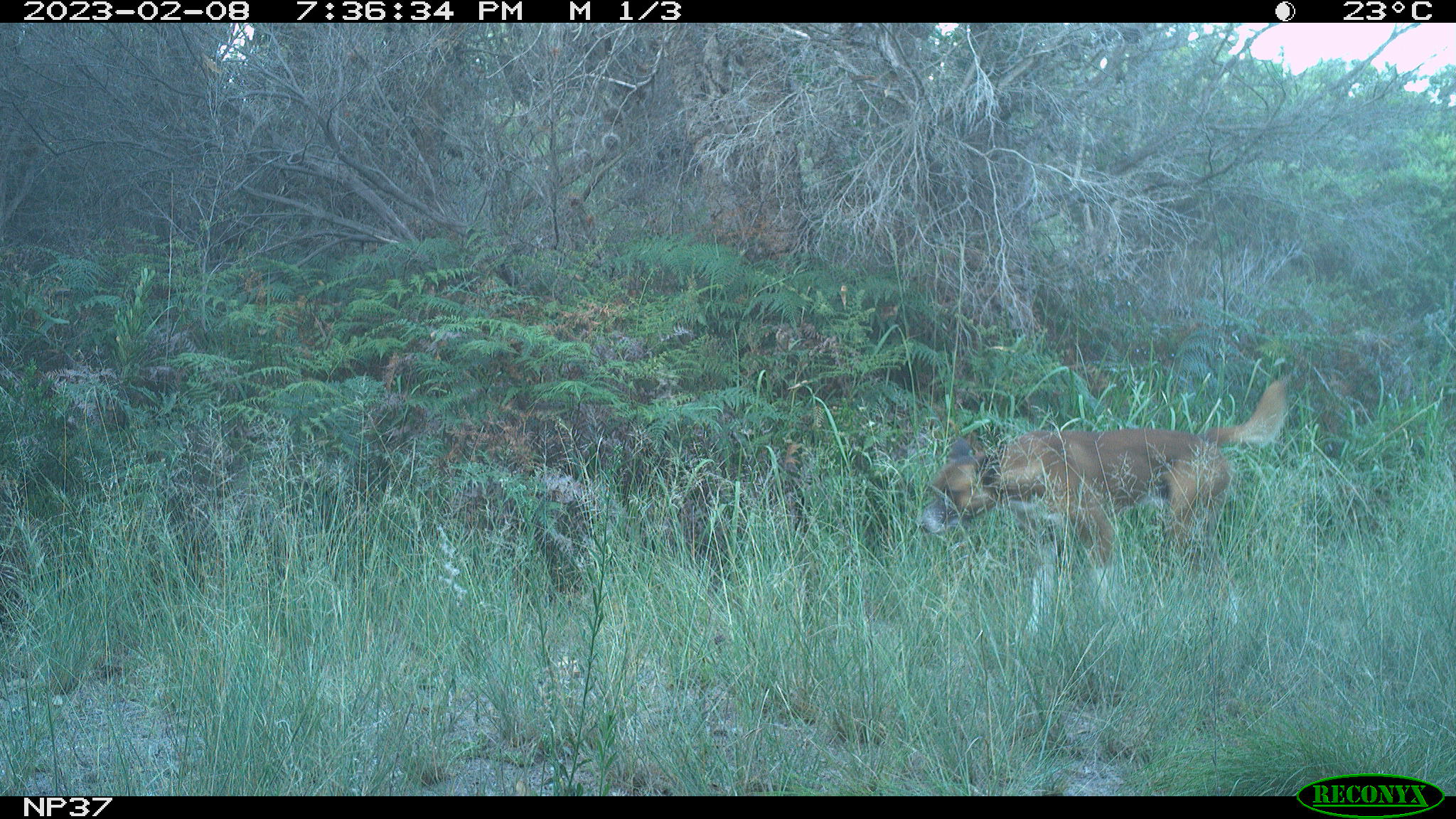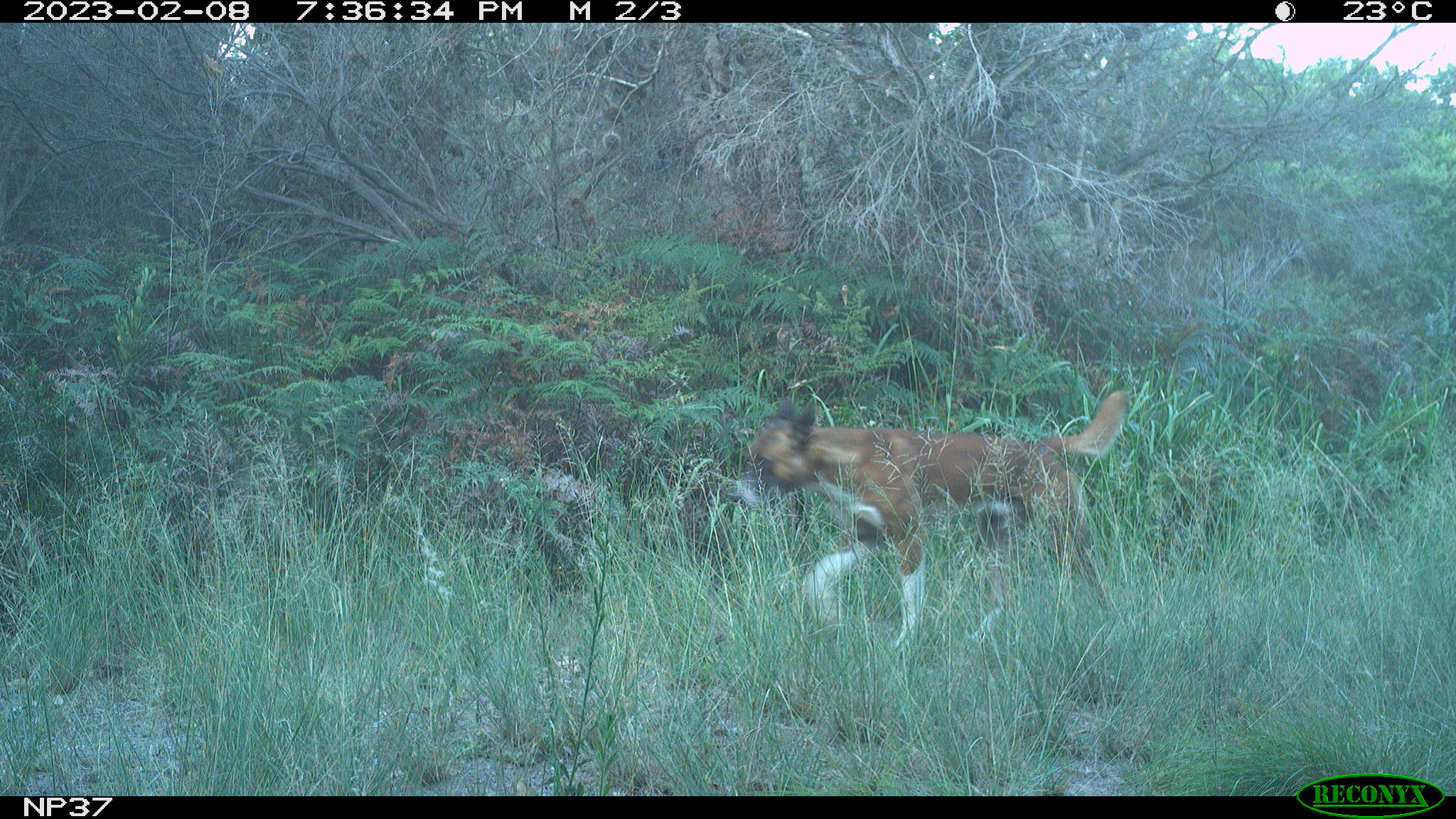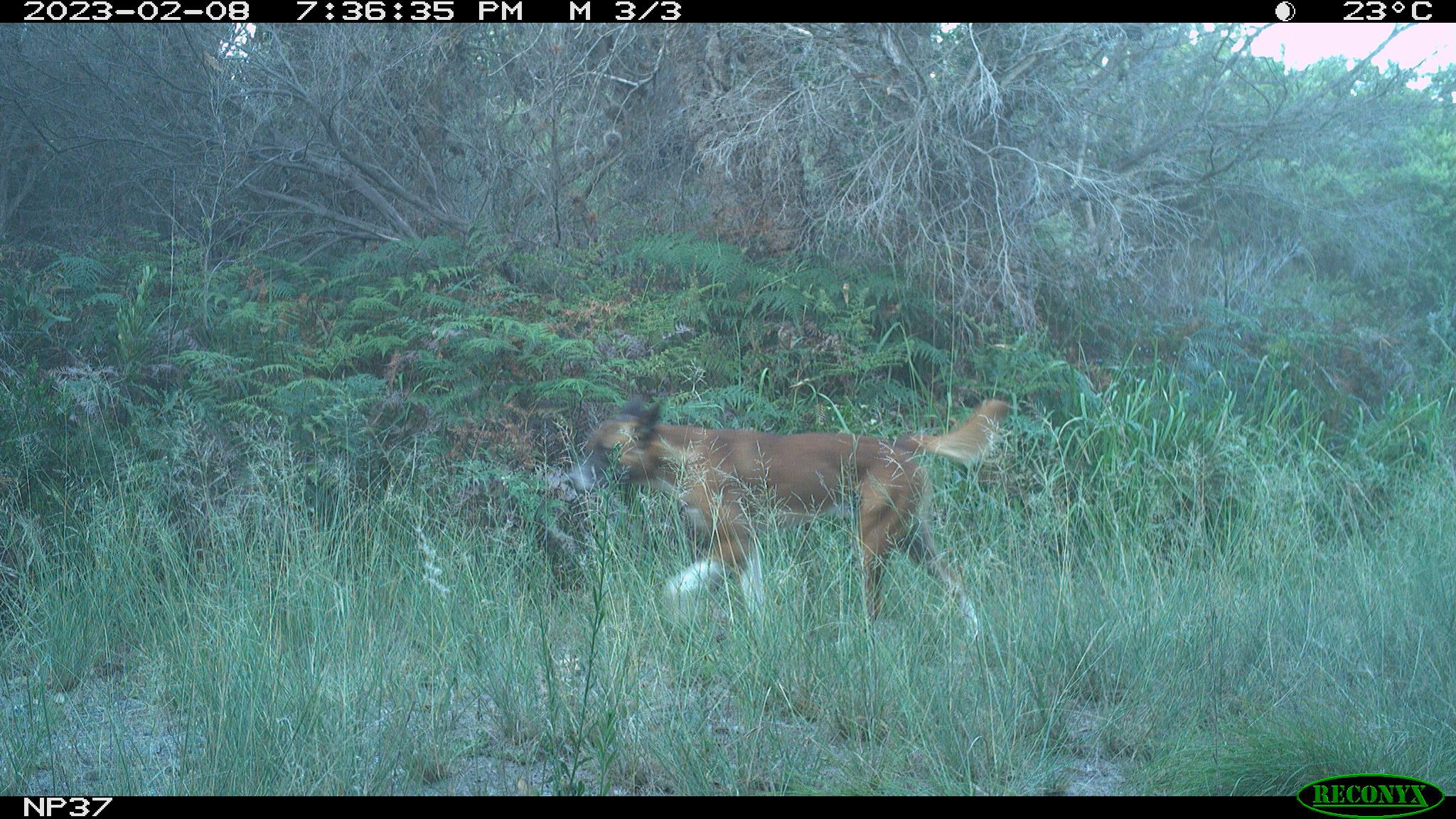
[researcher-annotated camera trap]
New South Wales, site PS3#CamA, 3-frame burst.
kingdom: Animalia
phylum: Chordata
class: Mammalia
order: Carnivora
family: Canidae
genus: Canis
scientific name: Canis familiaris dingo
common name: dingo